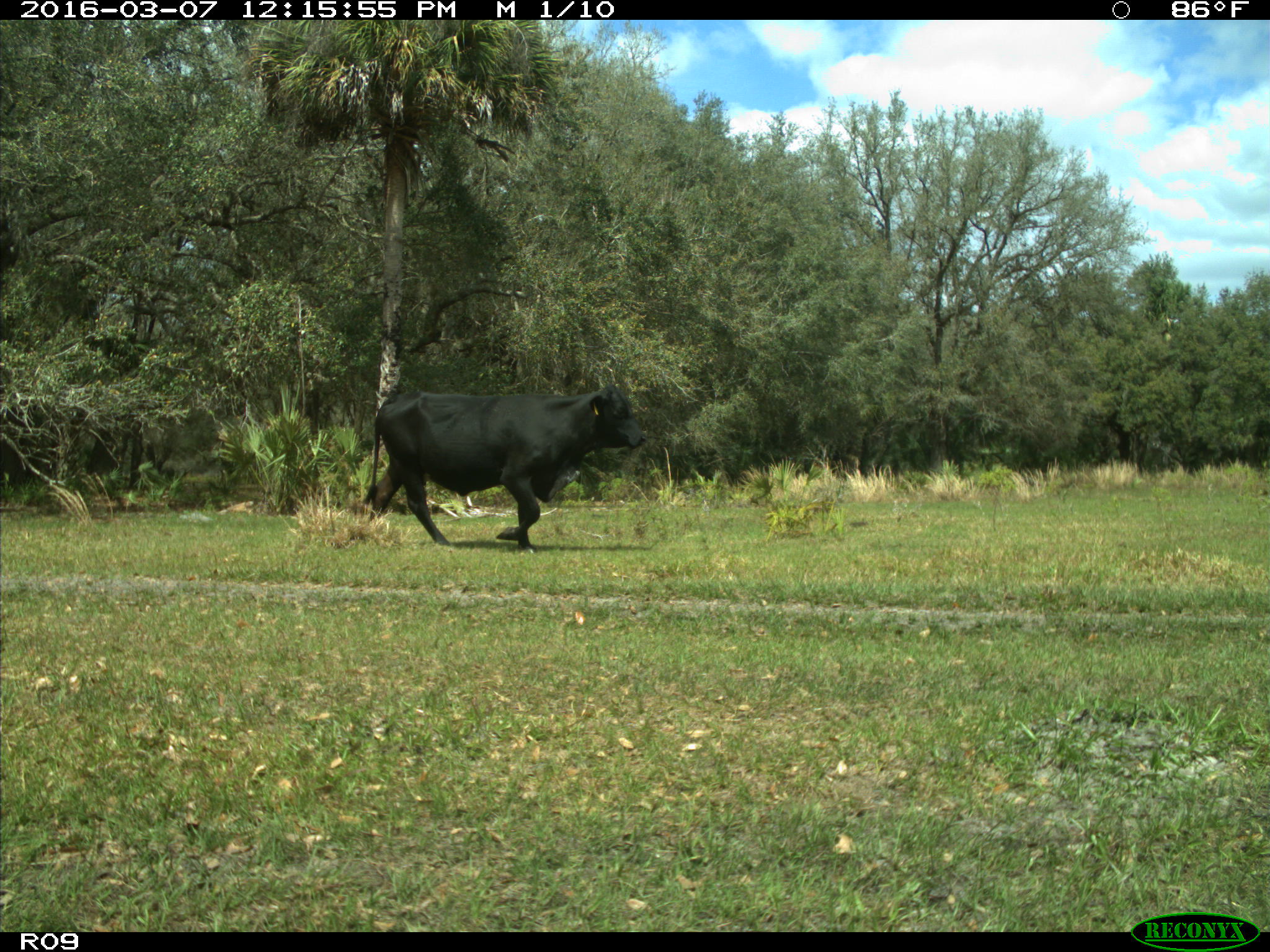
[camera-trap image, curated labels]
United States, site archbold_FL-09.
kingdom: Animalia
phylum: Chordata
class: Mammalia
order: Artiodactyla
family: Bovidae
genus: Bos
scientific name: Bos taurus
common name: domestic cow